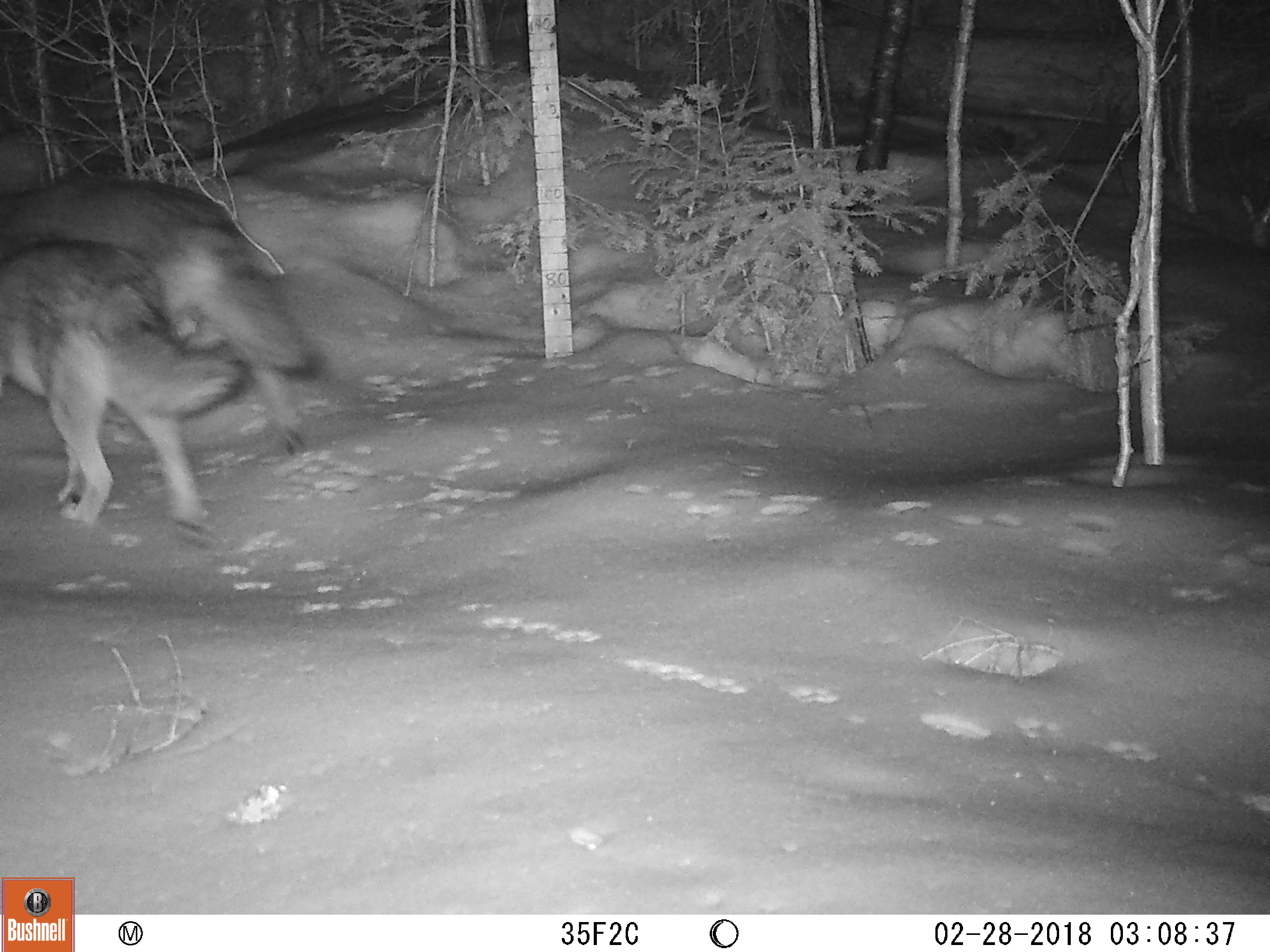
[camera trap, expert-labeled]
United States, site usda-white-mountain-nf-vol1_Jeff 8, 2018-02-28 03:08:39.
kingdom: Animalia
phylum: Chordata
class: Mammalia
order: Carnivora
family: Canidae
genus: Canis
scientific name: Canis latrans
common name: coyote